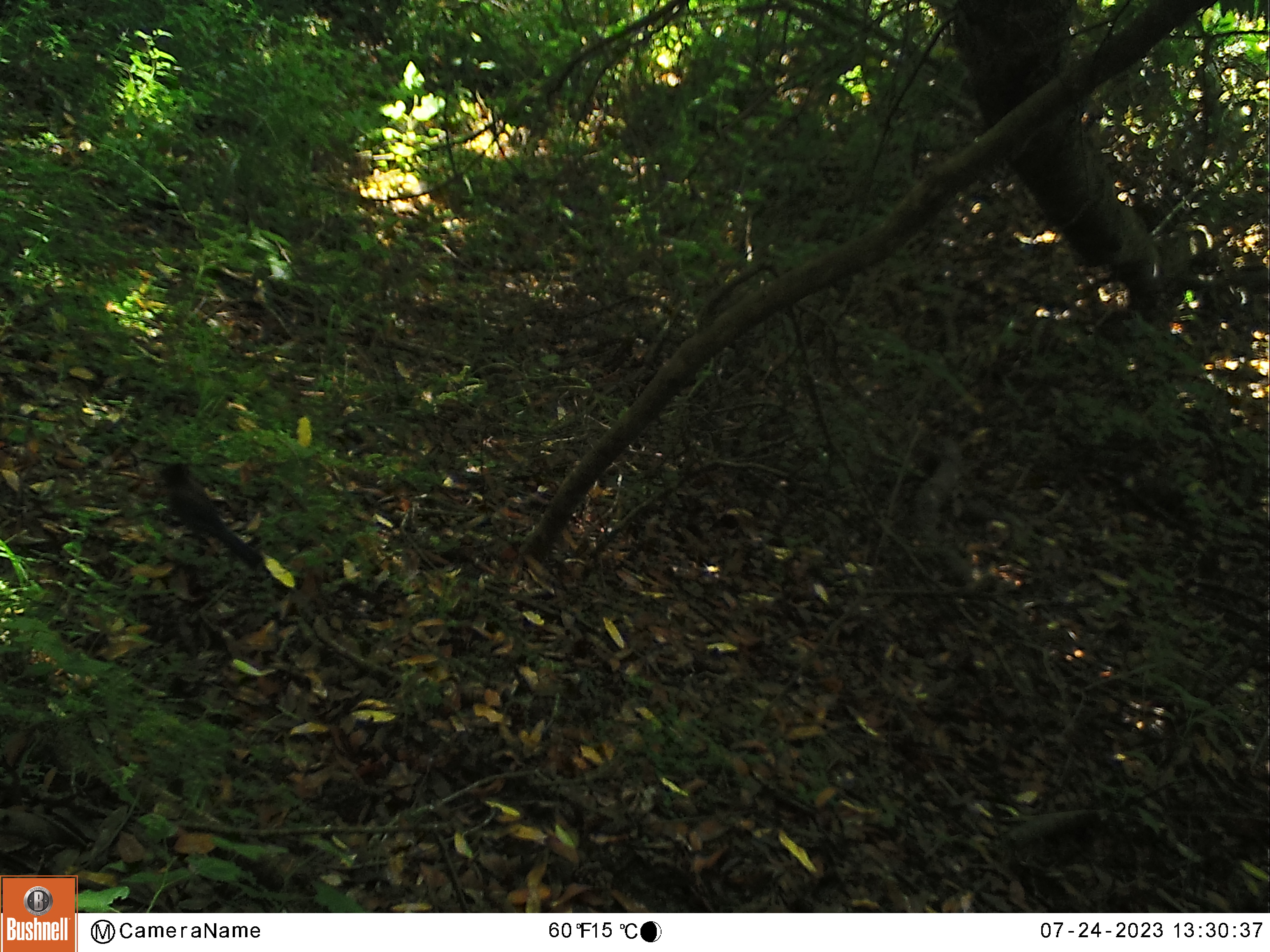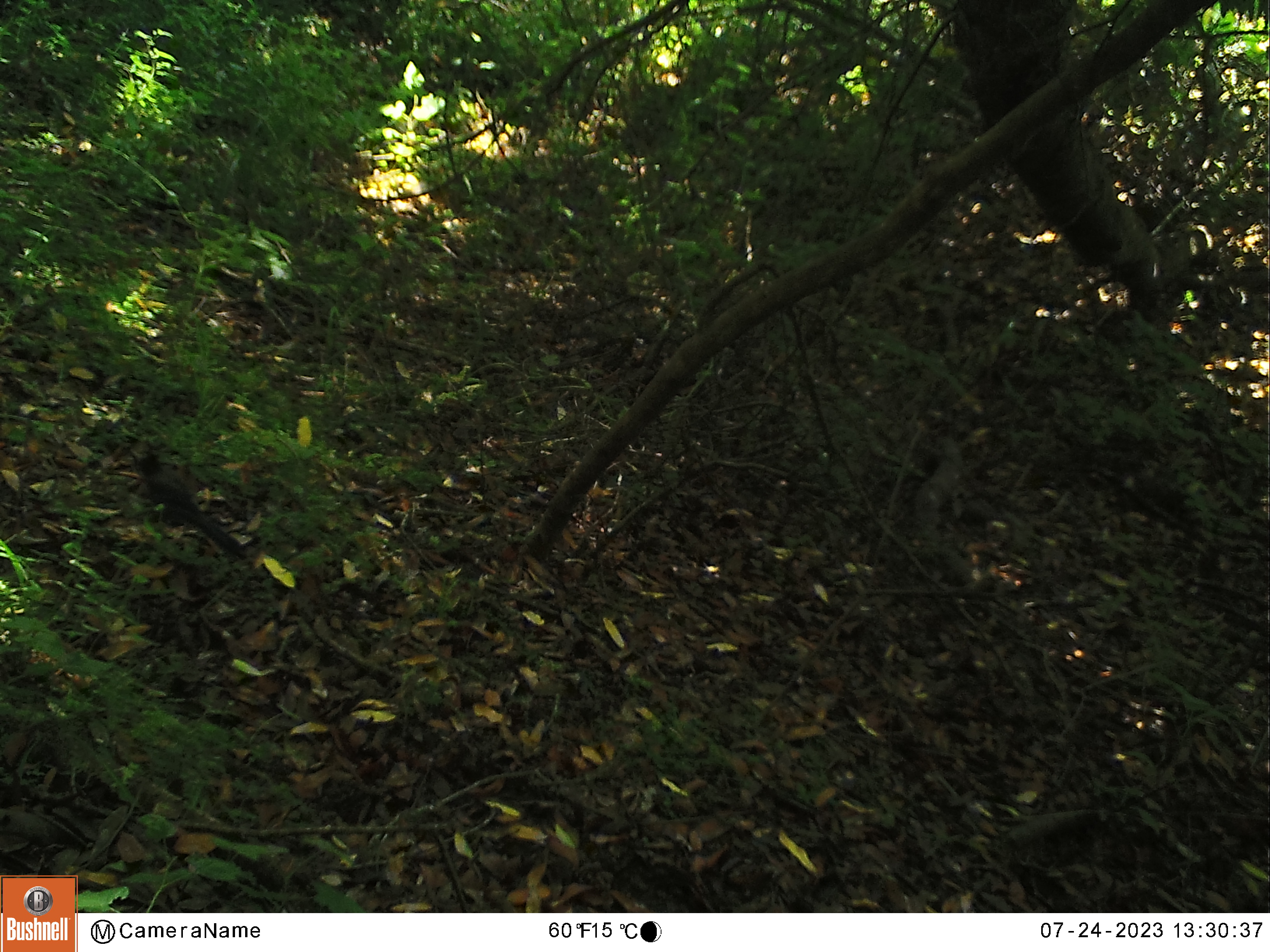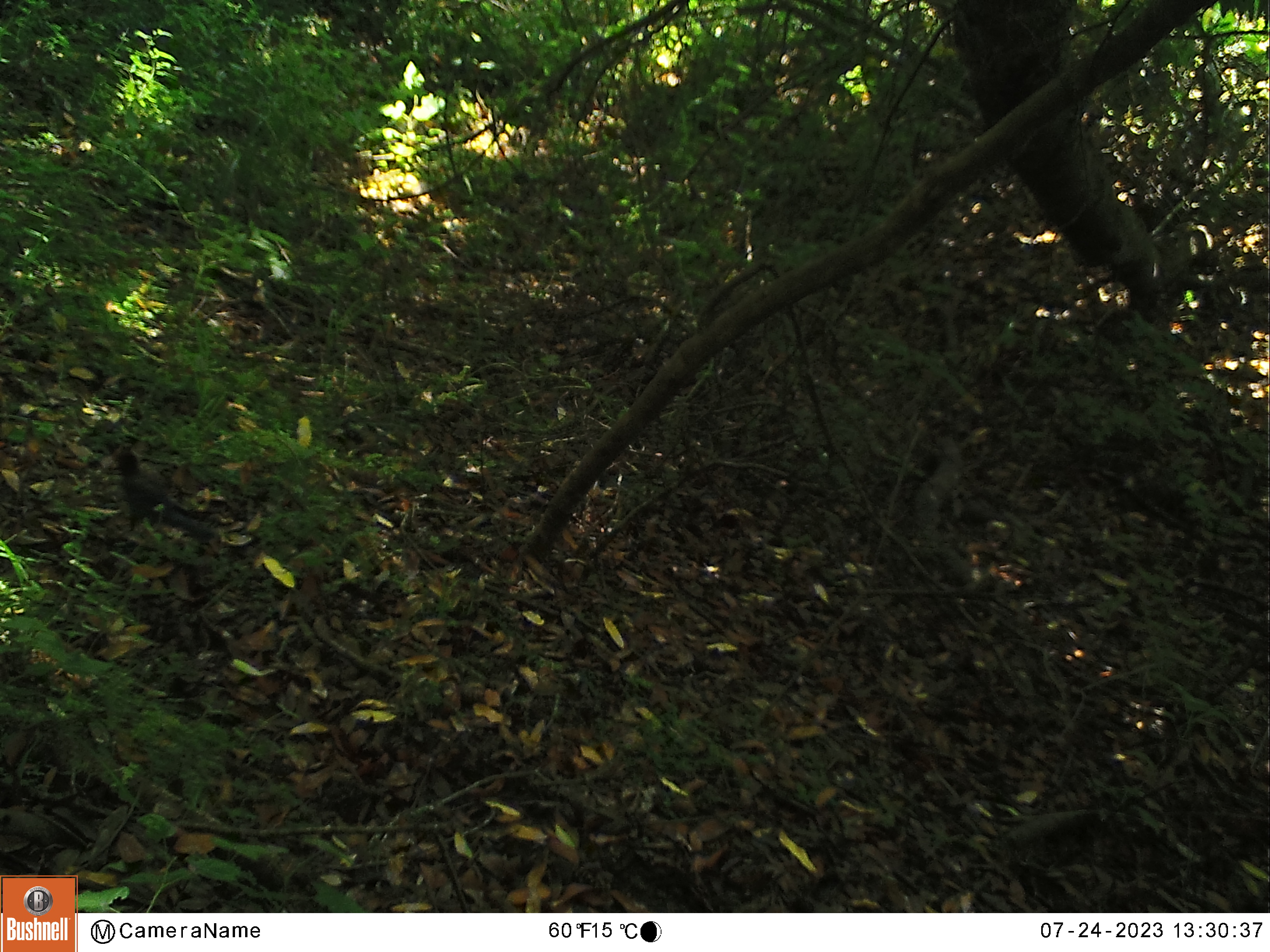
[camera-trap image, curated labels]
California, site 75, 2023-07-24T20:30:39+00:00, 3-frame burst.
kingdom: Animalia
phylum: Chordata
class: Aves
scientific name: Aves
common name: bird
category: unknown bird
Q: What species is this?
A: Unknown bird (bird) (Aves).